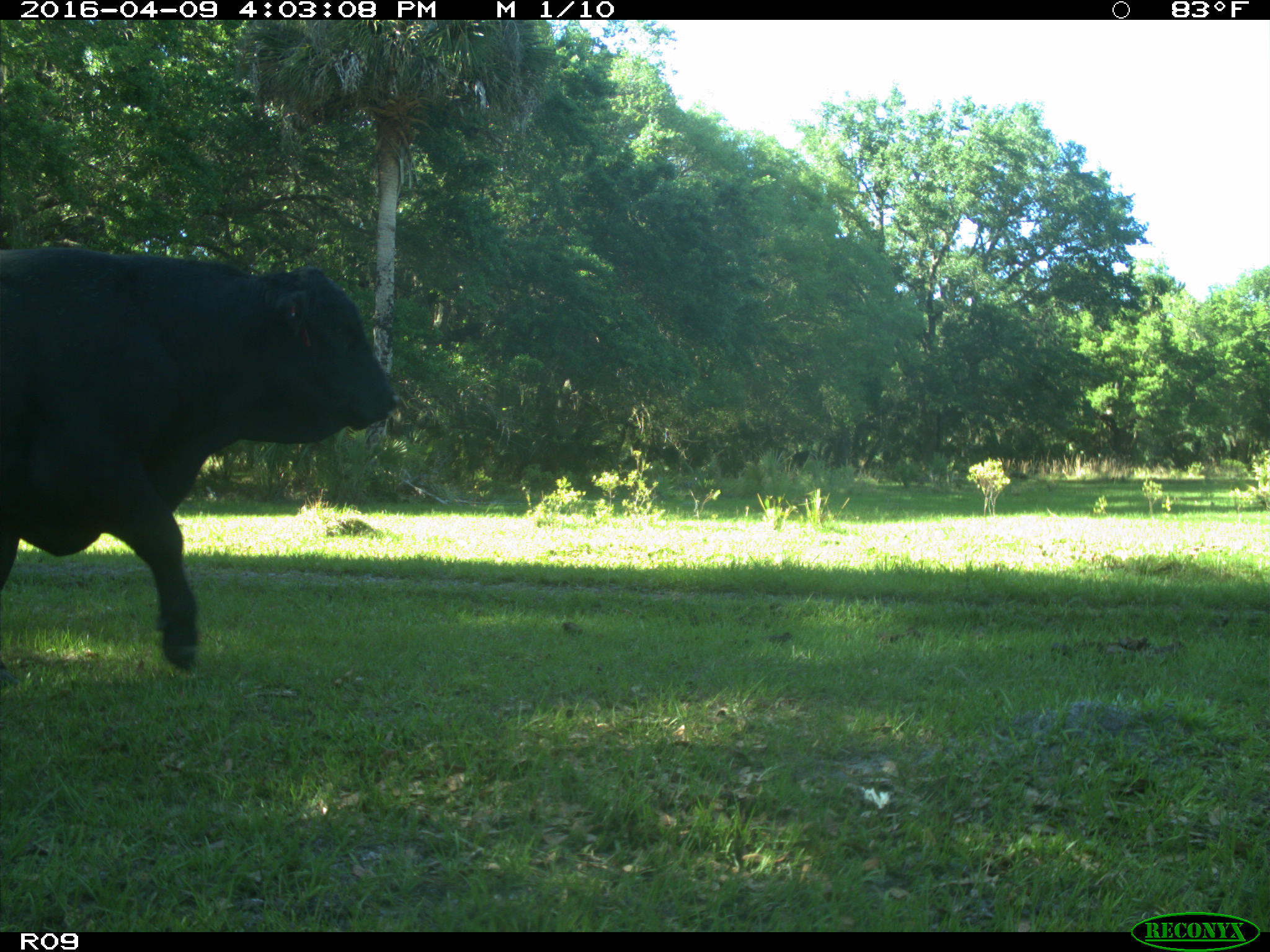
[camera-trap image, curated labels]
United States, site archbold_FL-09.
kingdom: Animalia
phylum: Chordata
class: Mammalia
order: Artiodactyla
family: Bovidae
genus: Bos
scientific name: Bos taurus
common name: domestic cow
Bos taurus (domestic cow).